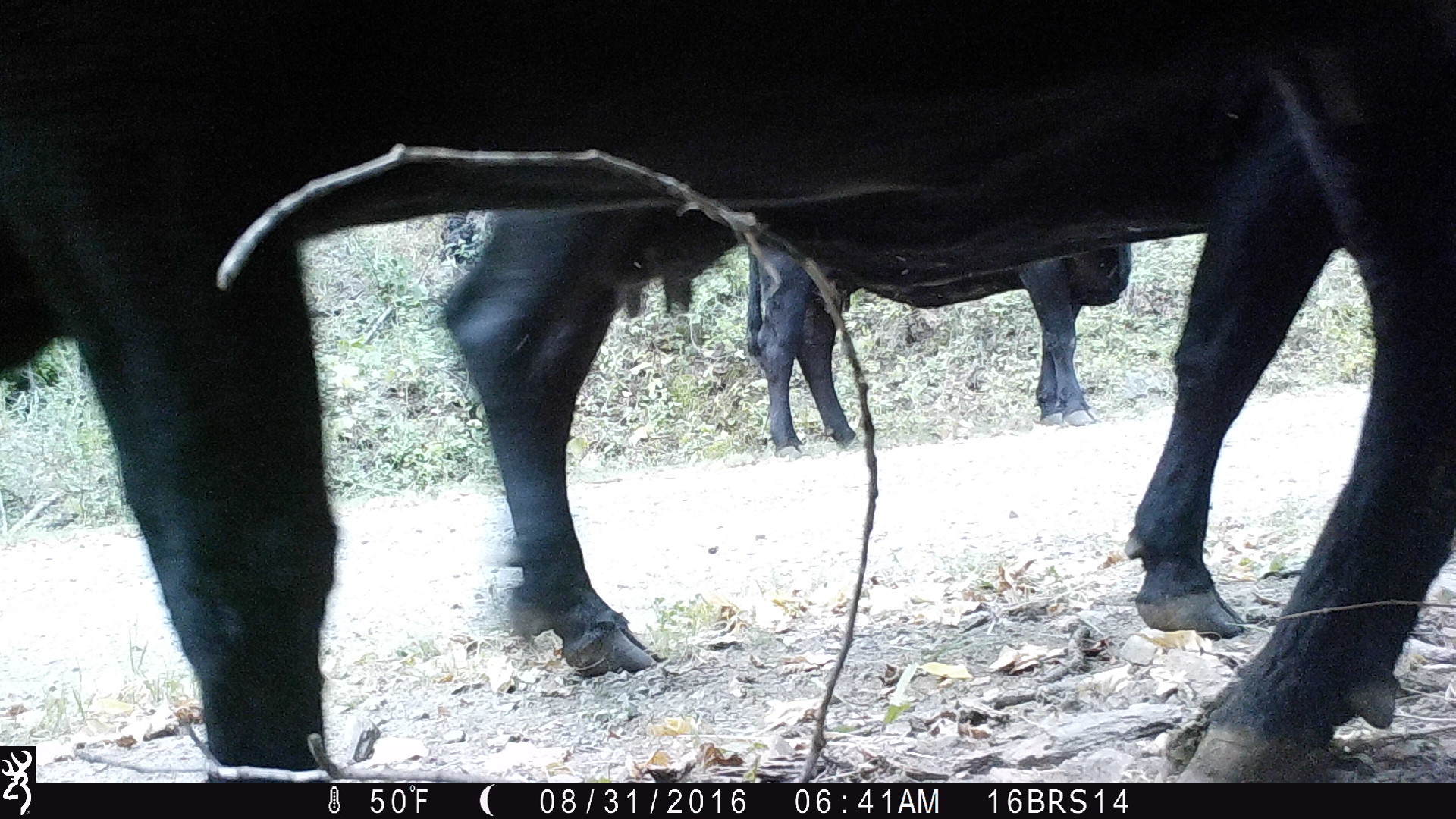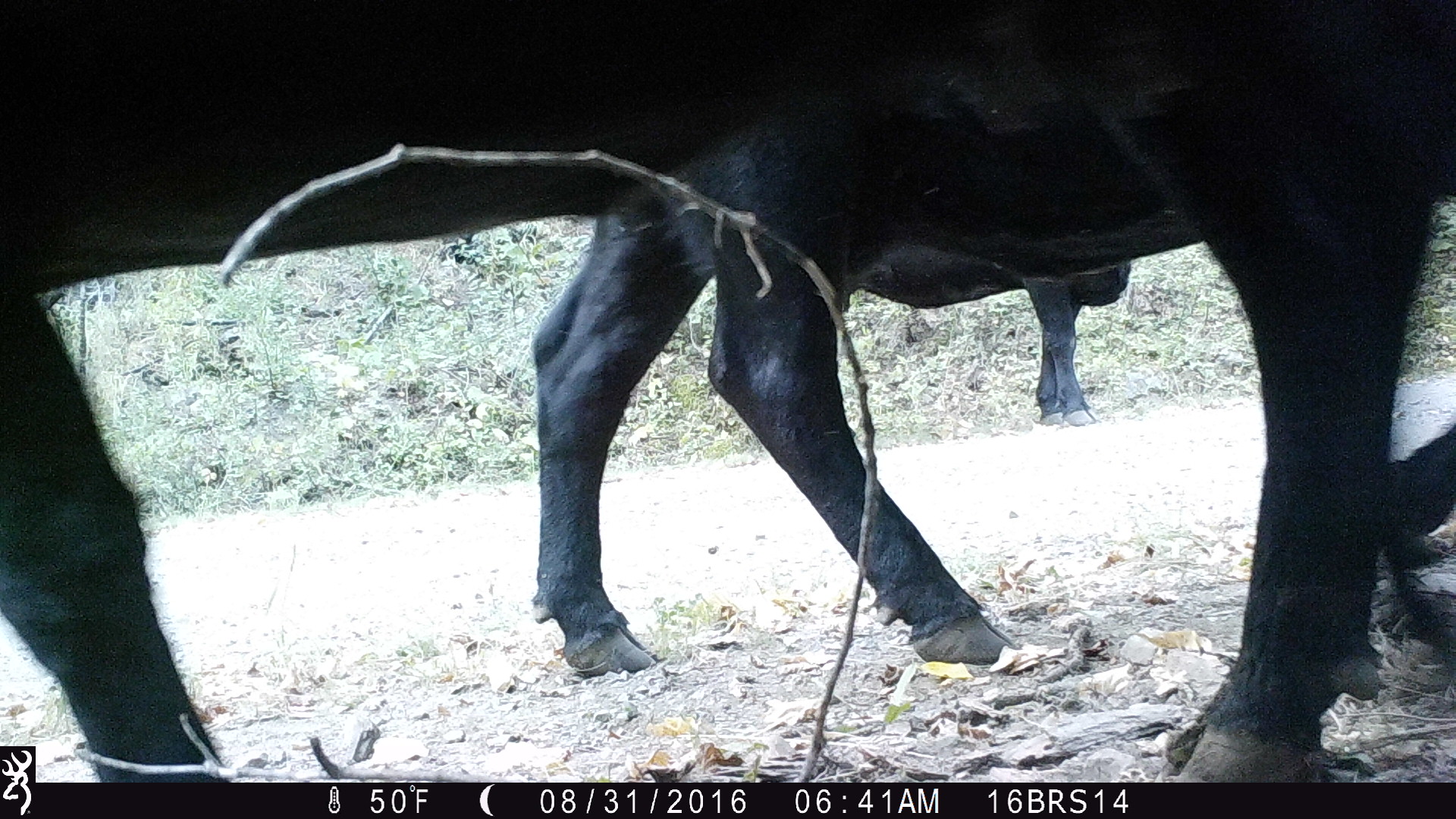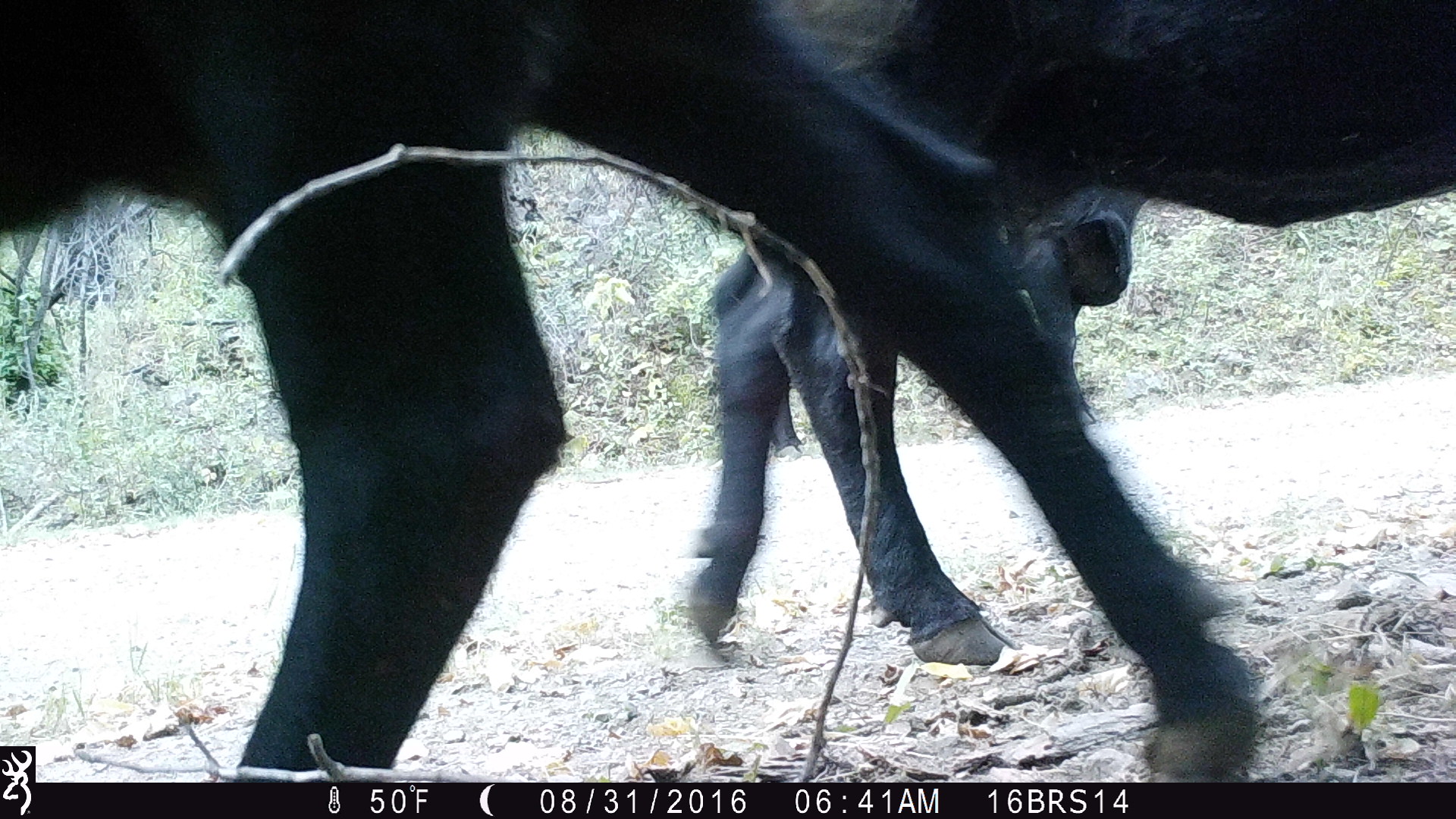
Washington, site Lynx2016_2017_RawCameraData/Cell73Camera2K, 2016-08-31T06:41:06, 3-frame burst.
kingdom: Animalia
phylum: Chordata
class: Mammalia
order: Artiodactyla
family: Bovidae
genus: Bos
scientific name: Bos taurus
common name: domestic cattle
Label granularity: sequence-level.